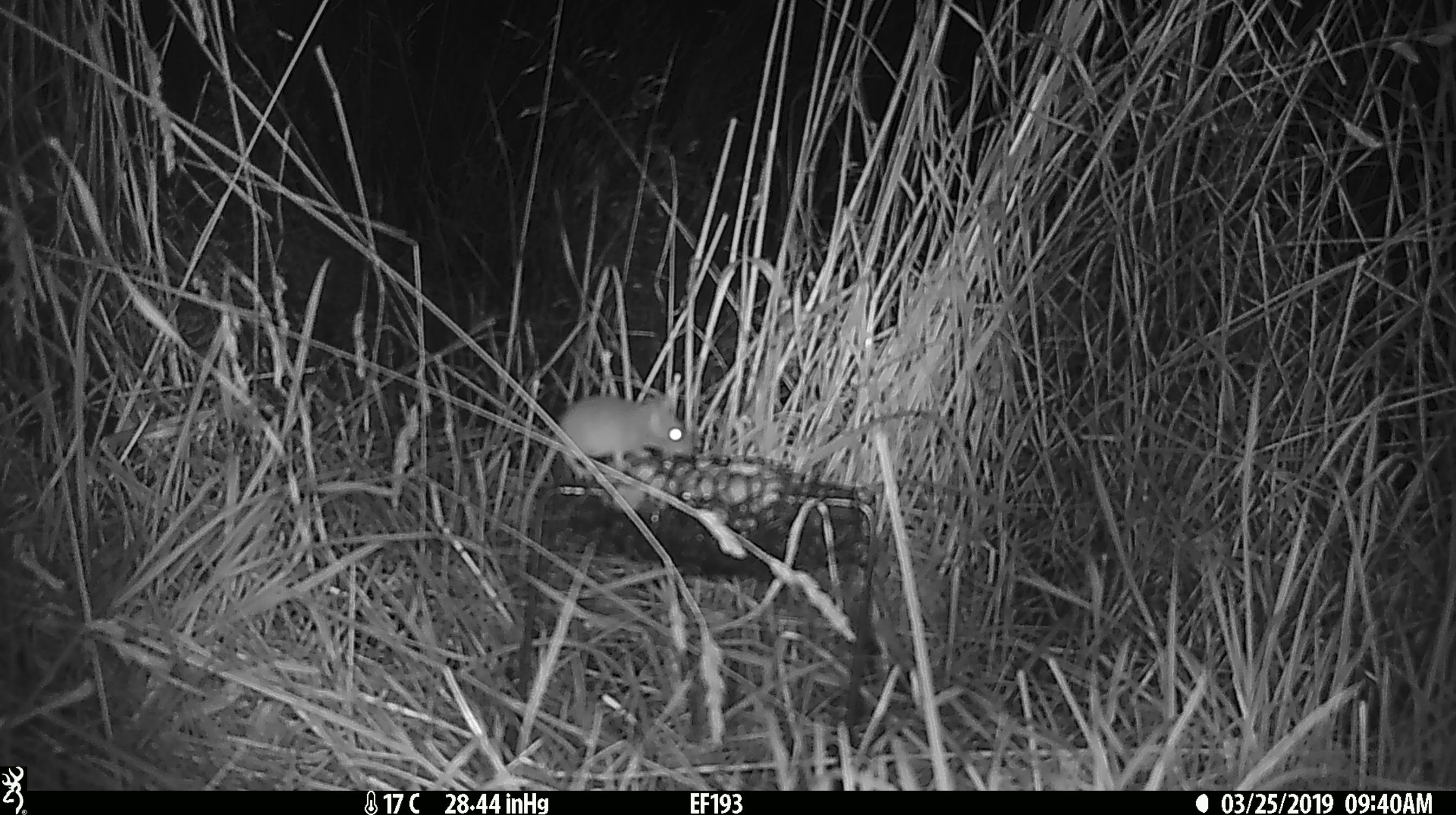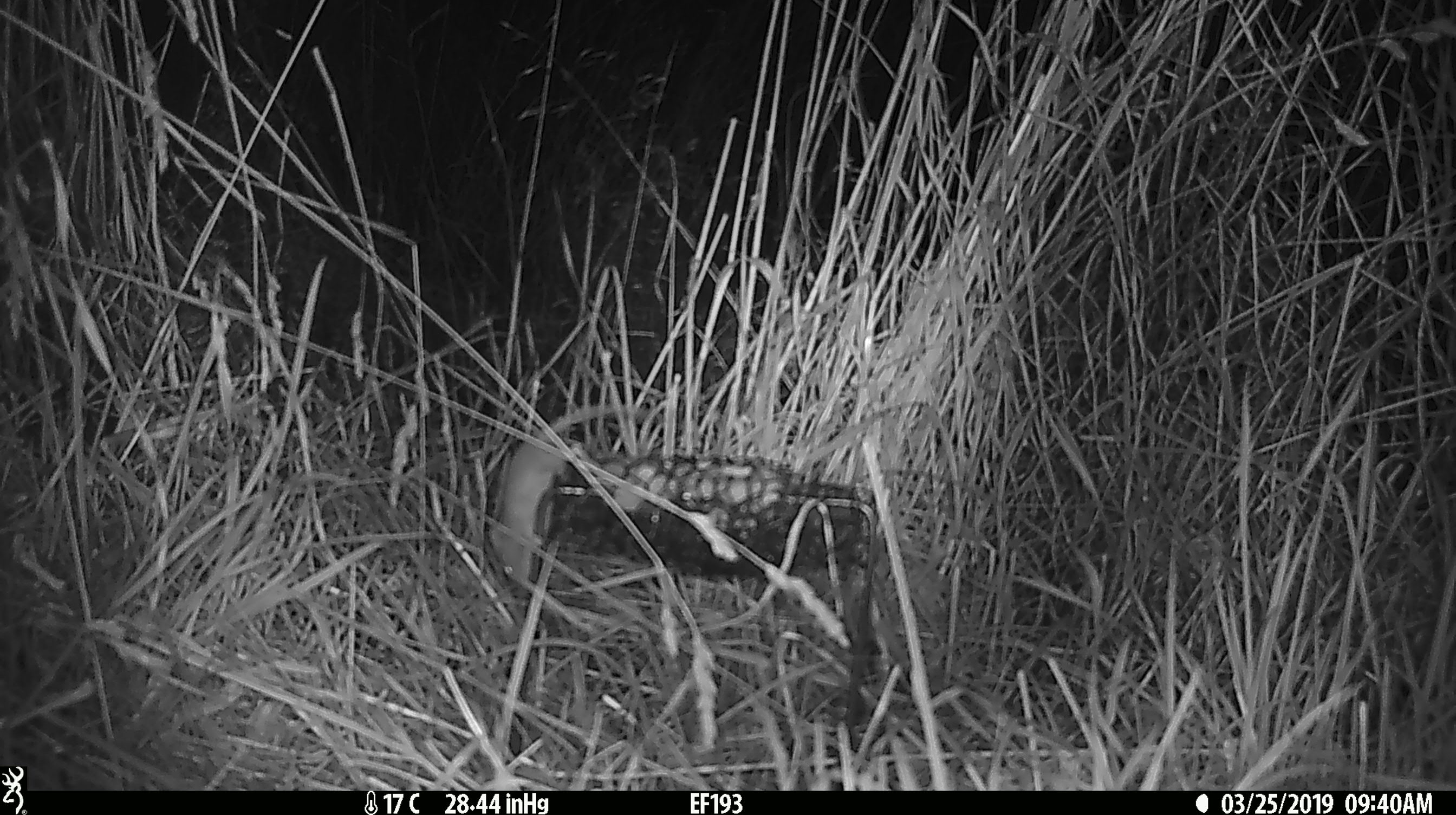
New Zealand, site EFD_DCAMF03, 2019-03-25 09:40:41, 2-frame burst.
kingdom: Animalia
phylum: Chordata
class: Mammalia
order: Rodentia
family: Muridae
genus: Mus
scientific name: Mus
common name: mouse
Mouse (Mus).